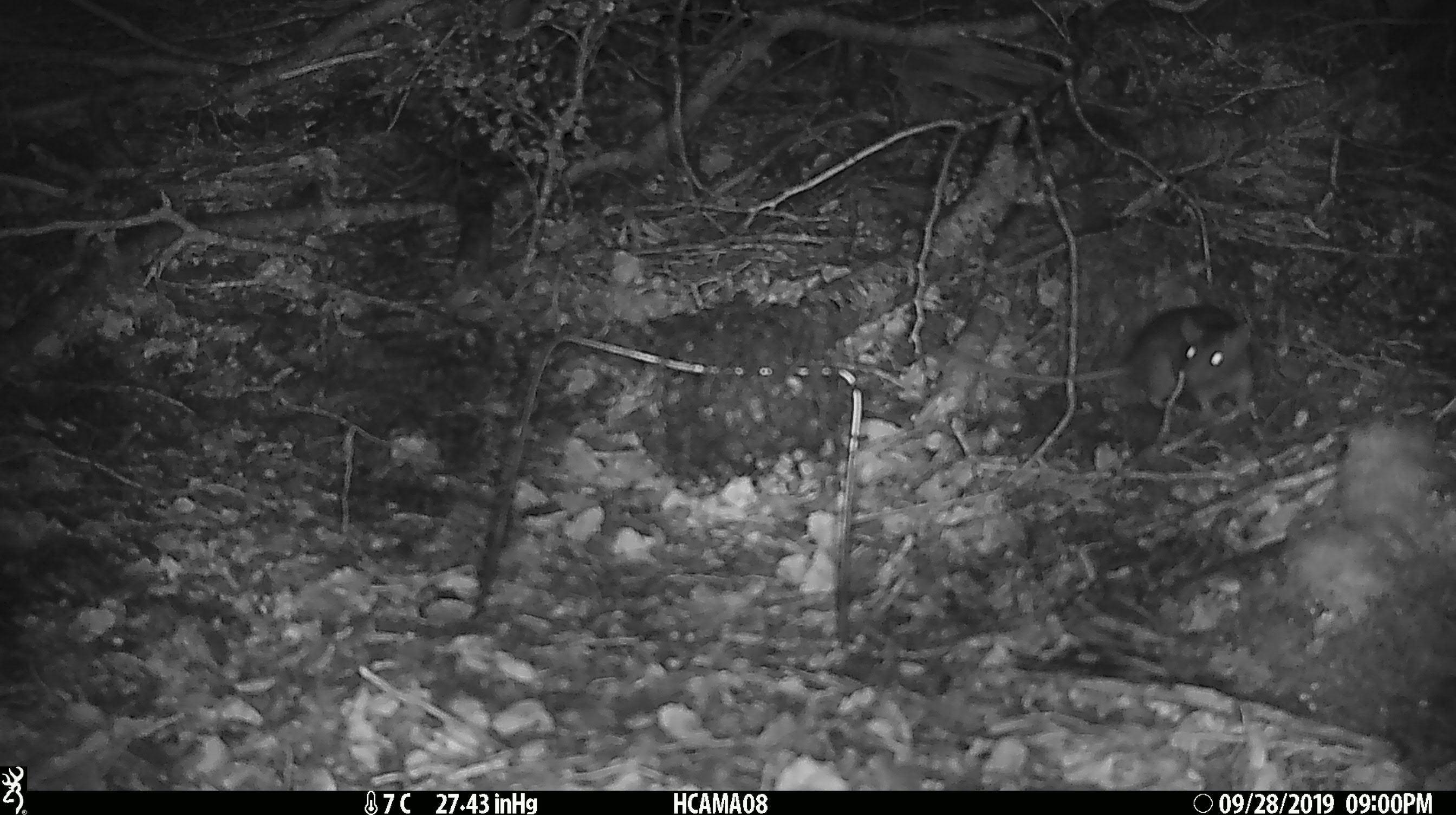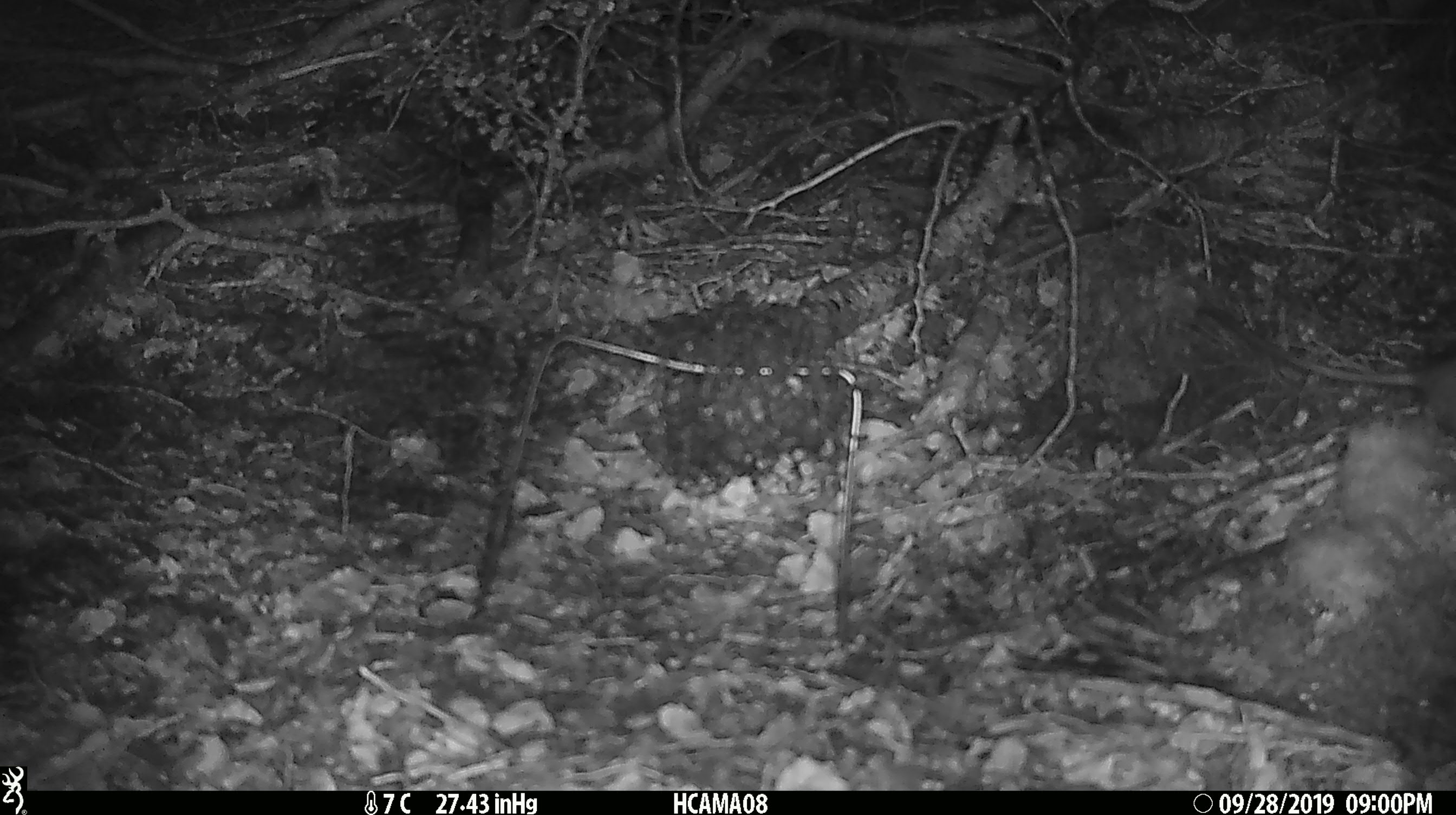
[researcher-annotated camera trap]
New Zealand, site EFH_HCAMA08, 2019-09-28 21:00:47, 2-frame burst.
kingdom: Animalia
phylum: Chordata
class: Mammalia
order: Rodentia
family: Muridae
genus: Rattus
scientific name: Rattus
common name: rat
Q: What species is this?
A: Rat (Rattus).